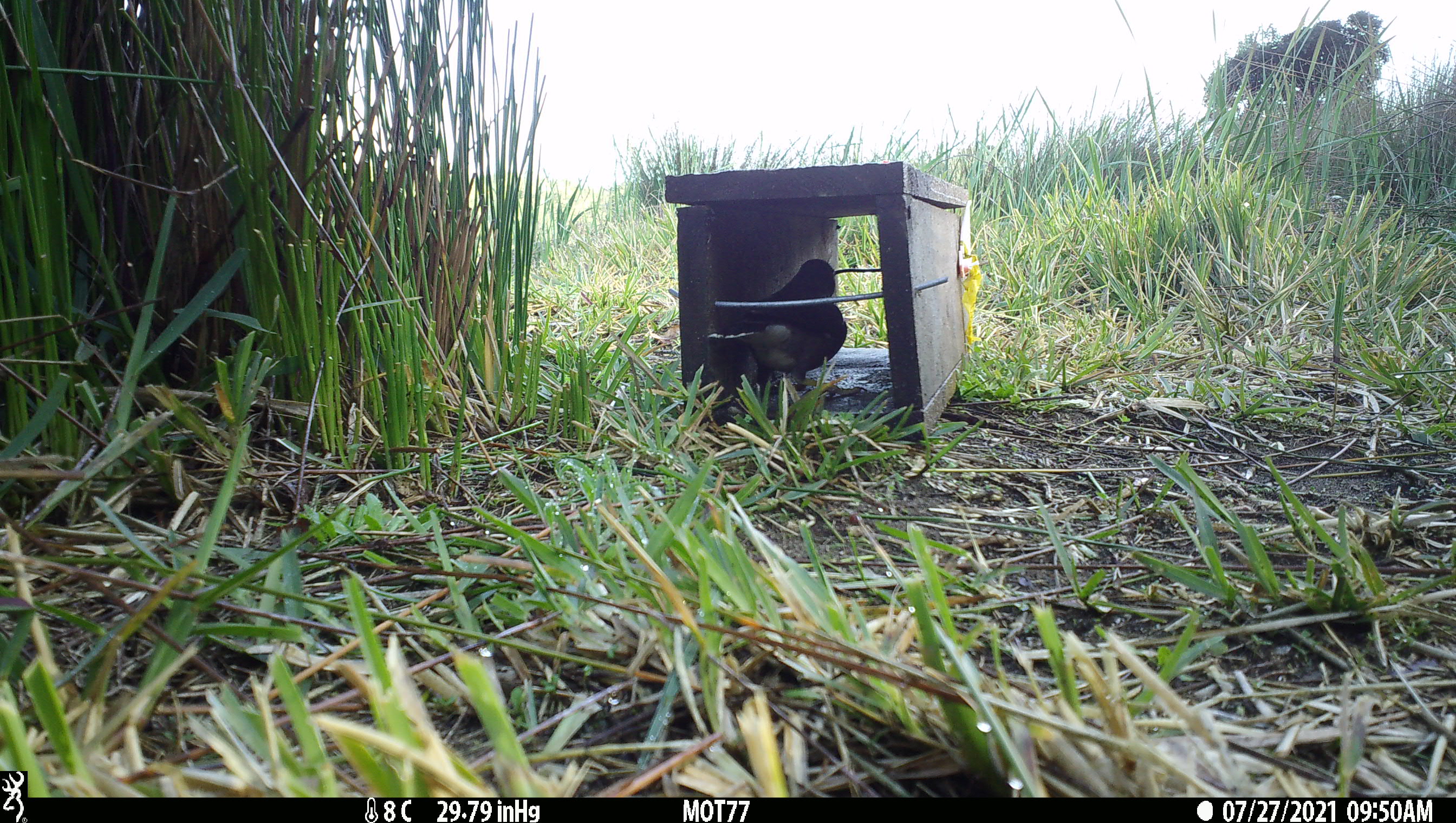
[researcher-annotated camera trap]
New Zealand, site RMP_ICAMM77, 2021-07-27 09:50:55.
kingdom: Animalia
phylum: Chordata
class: Aves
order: Passeriformes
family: Sturnidae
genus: Acridotheres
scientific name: Acridotheres tristis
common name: common myna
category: myna